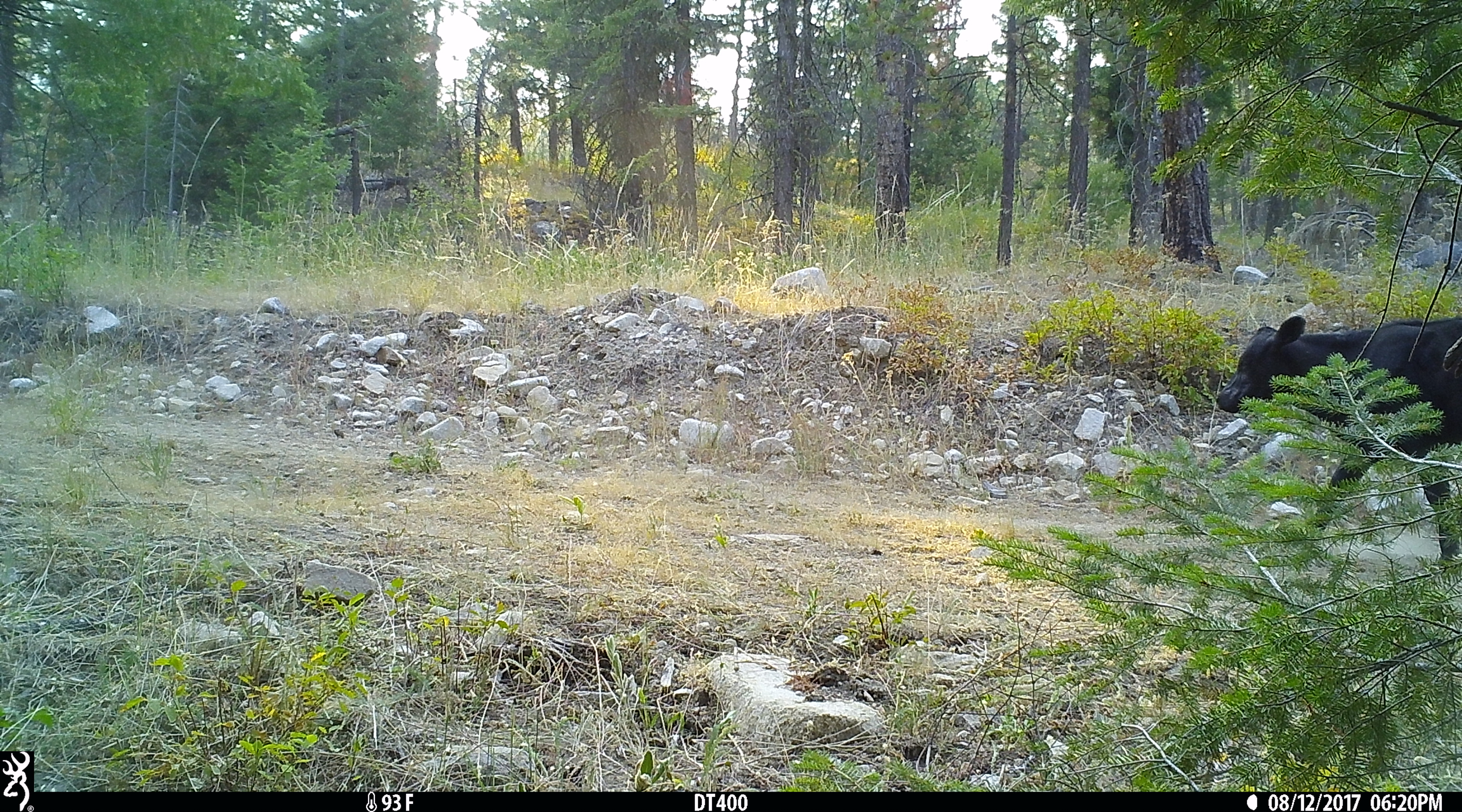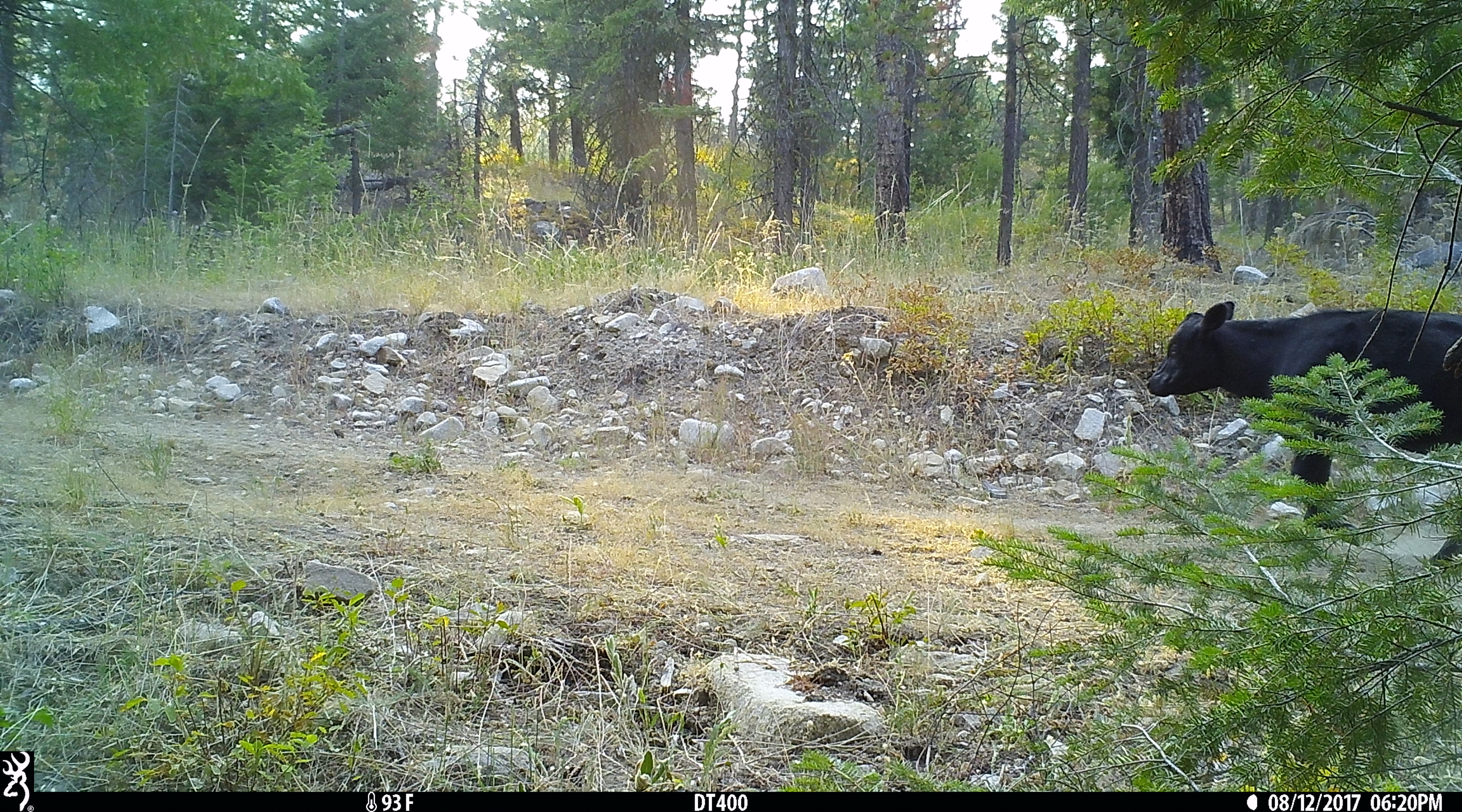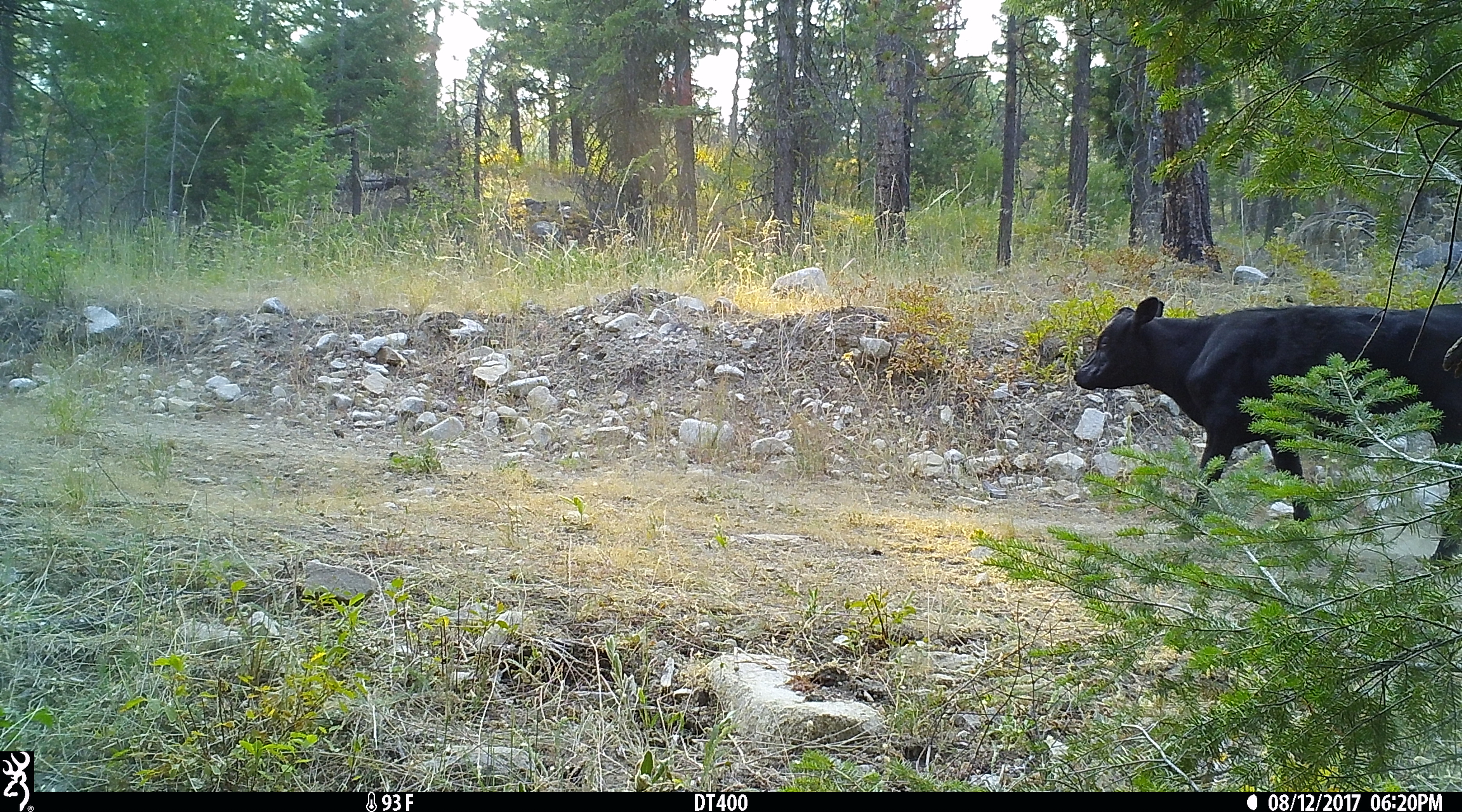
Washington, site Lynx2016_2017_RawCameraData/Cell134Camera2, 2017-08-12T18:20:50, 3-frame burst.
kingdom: Animalia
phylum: Chordata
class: Mammalia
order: Artiodactyla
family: Bovidae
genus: Bos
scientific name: Bos taurus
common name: domestic cattle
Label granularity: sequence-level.